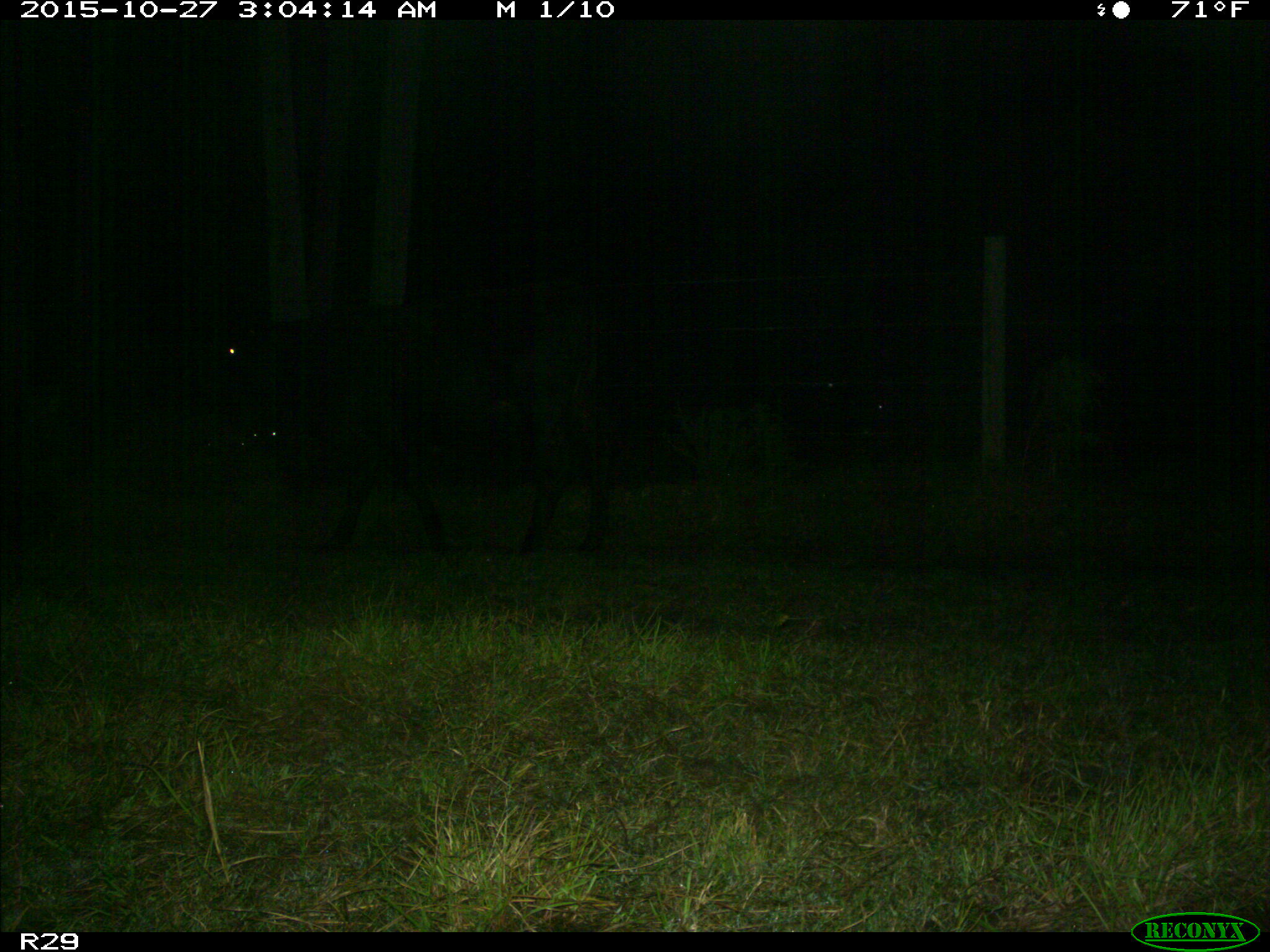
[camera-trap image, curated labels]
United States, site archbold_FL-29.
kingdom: Animalia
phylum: Chordata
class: Mammalia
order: Artiodactyla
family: Bovidae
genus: Bos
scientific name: Bos taurus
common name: domestic cow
Bos taurus (domestic cow).